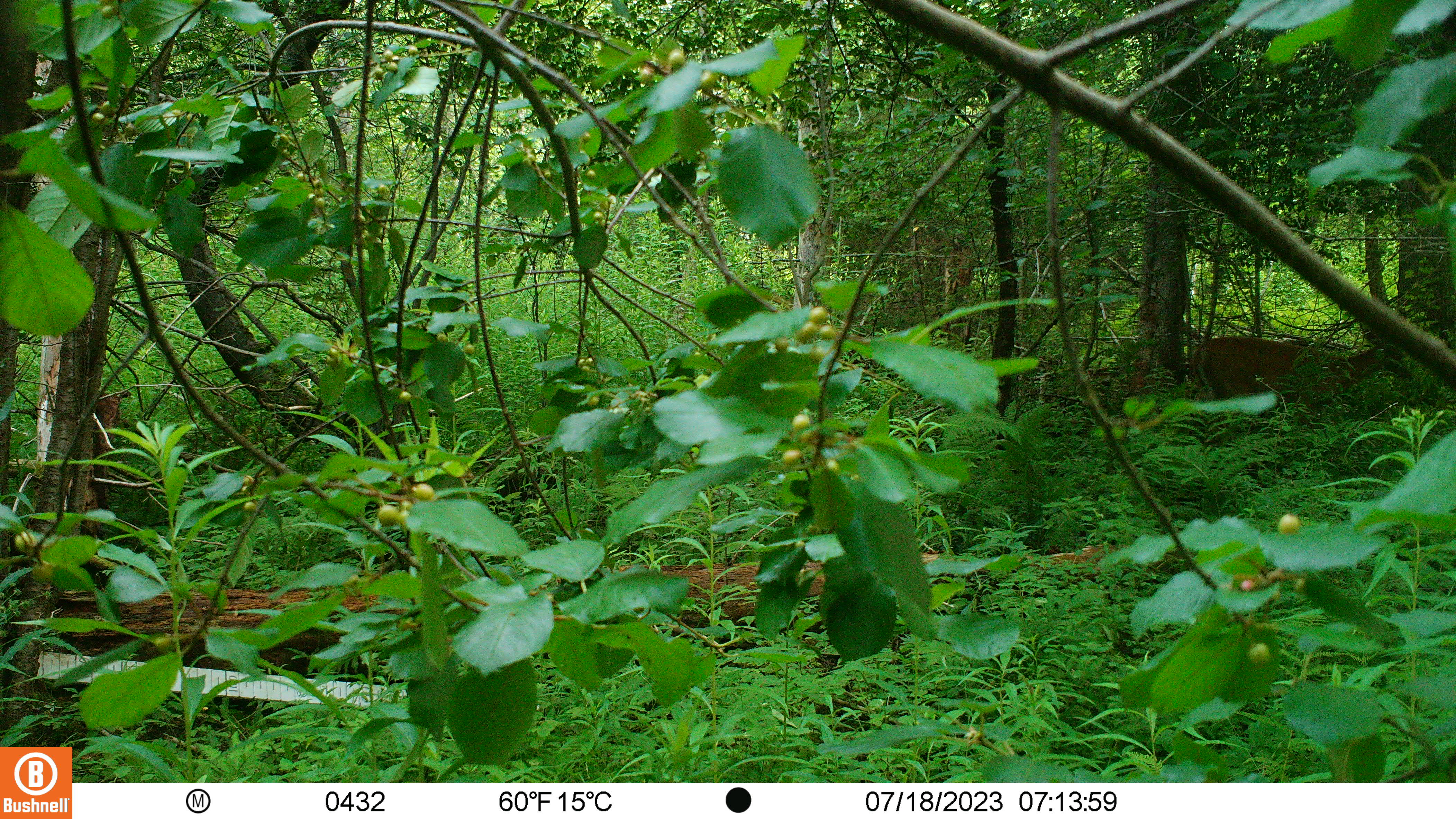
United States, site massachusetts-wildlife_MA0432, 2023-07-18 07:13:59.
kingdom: Animalia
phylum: Chordata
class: Mammalia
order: Artiodactyla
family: Cervidae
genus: Odocoileus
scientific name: Odocoileus virginianus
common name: white-tailed deer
White-tailed deer (Odocoileus virginianus).